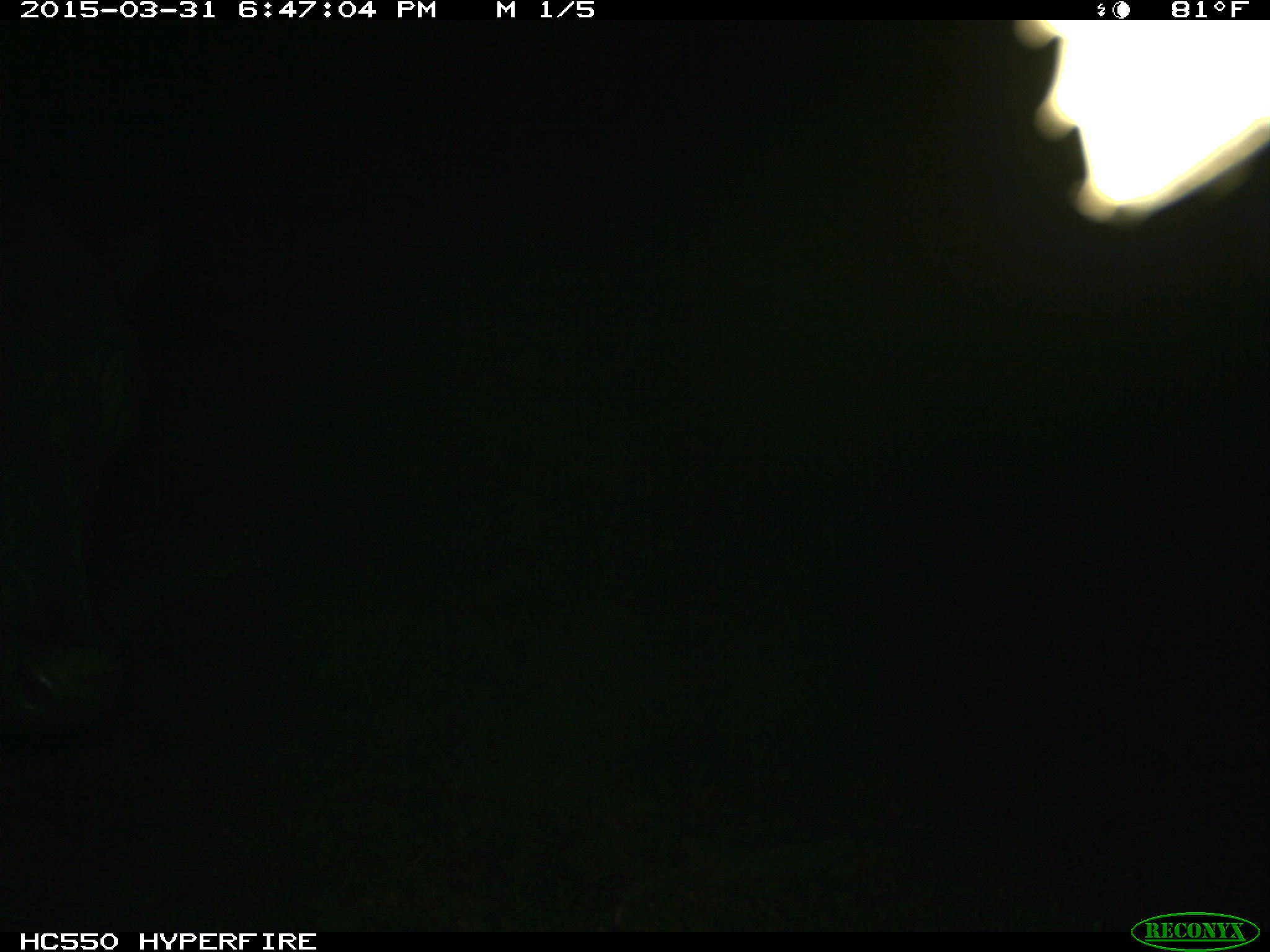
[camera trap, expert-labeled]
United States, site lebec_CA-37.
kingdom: Animalia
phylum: Chordata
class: Mammalia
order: Artiodactyla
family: Bovidae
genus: Bos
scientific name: Bos taurus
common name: domestic cow